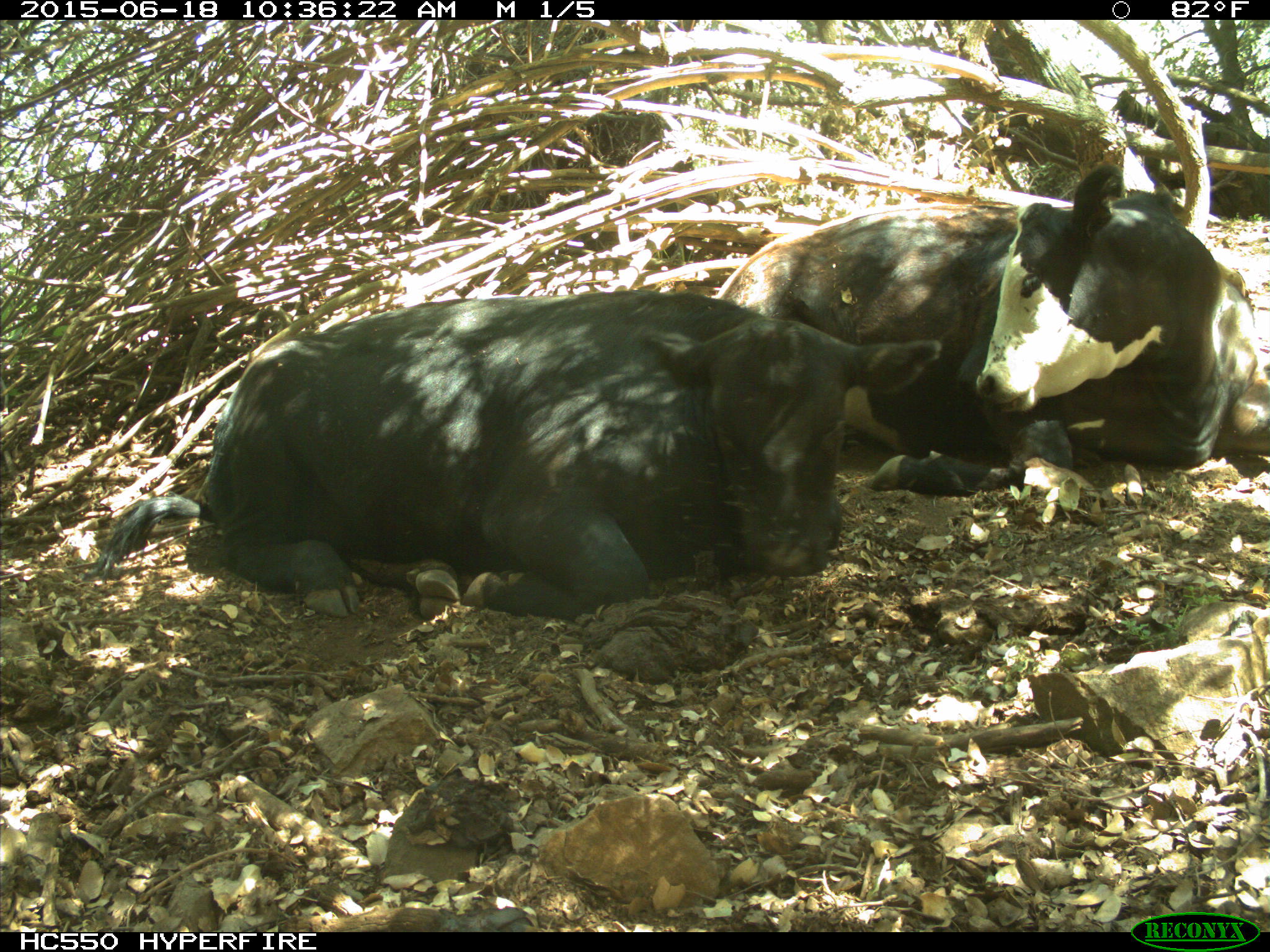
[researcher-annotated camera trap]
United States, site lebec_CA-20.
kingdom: Animalia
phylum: Chordata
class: Mammalia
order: Artiodactyla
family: Bovidae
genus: Bos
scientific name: Bos taurus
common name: domestic cow